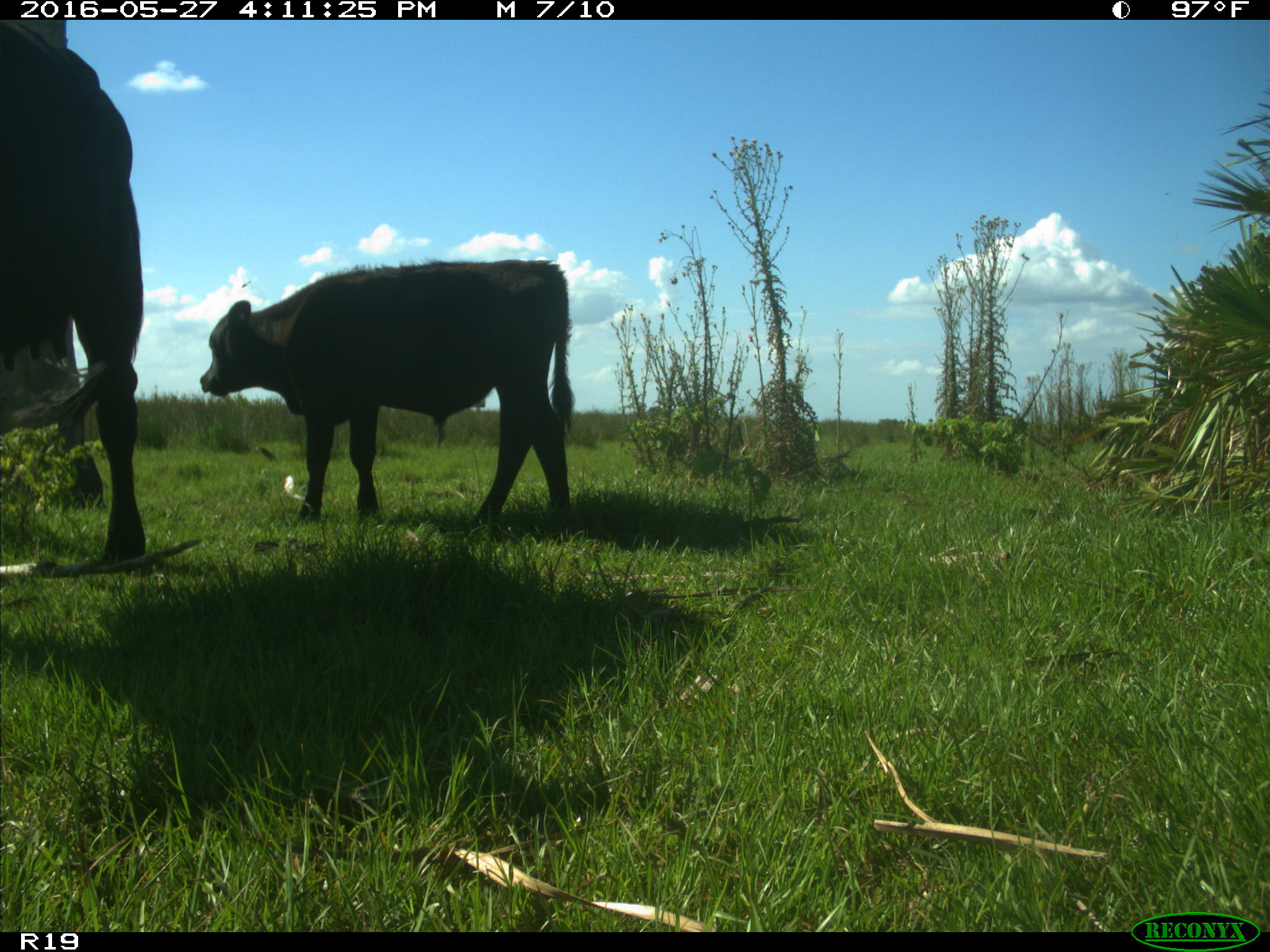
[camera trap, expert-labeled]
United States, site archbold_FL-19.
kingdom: Animalia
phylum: Chordata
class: Mammalia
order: Artiodactyla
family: Bovidae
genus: Bos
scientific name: Bos taurus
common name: domestic cow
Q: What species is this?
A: Bos taurus (domestic cow).